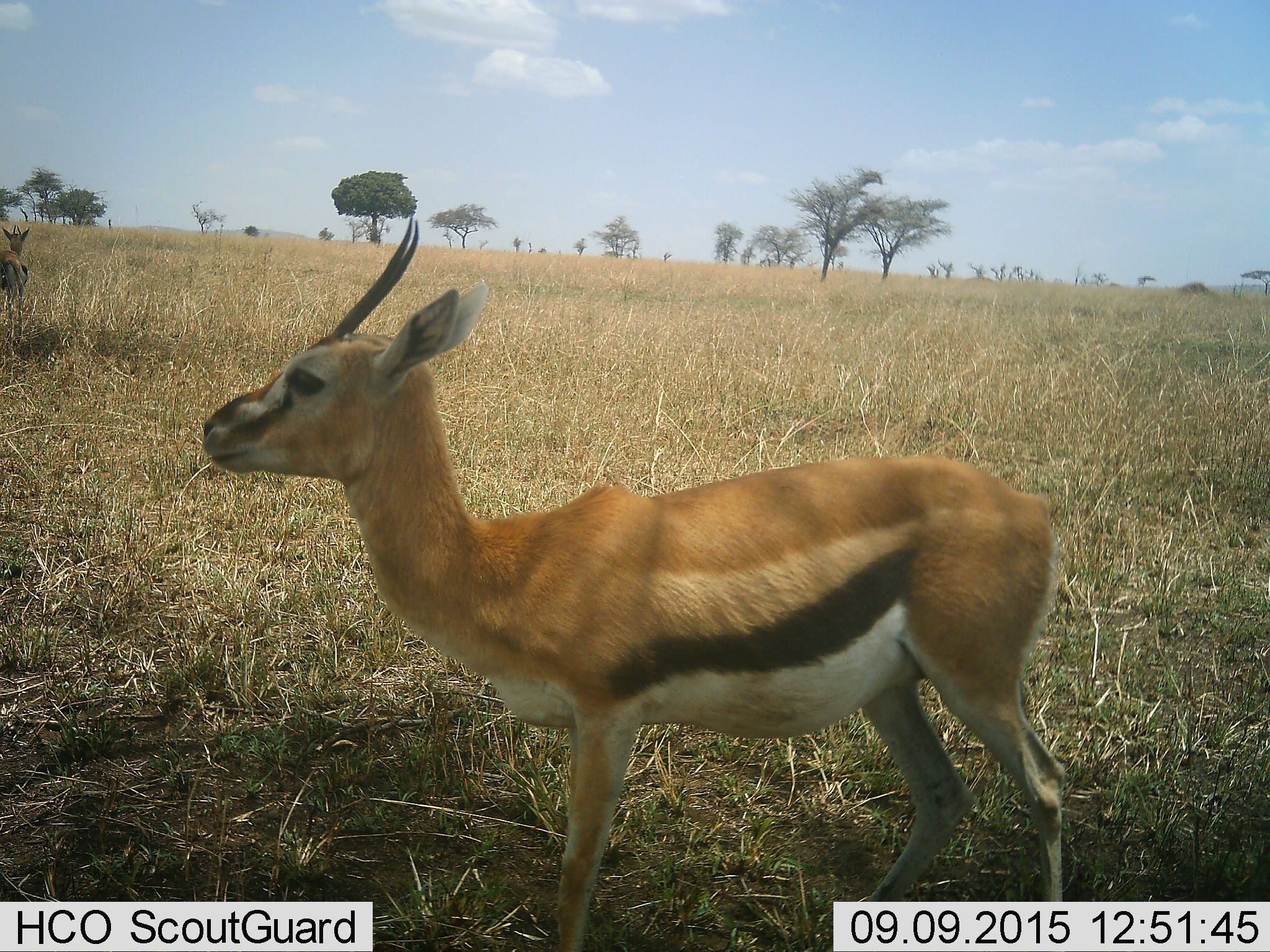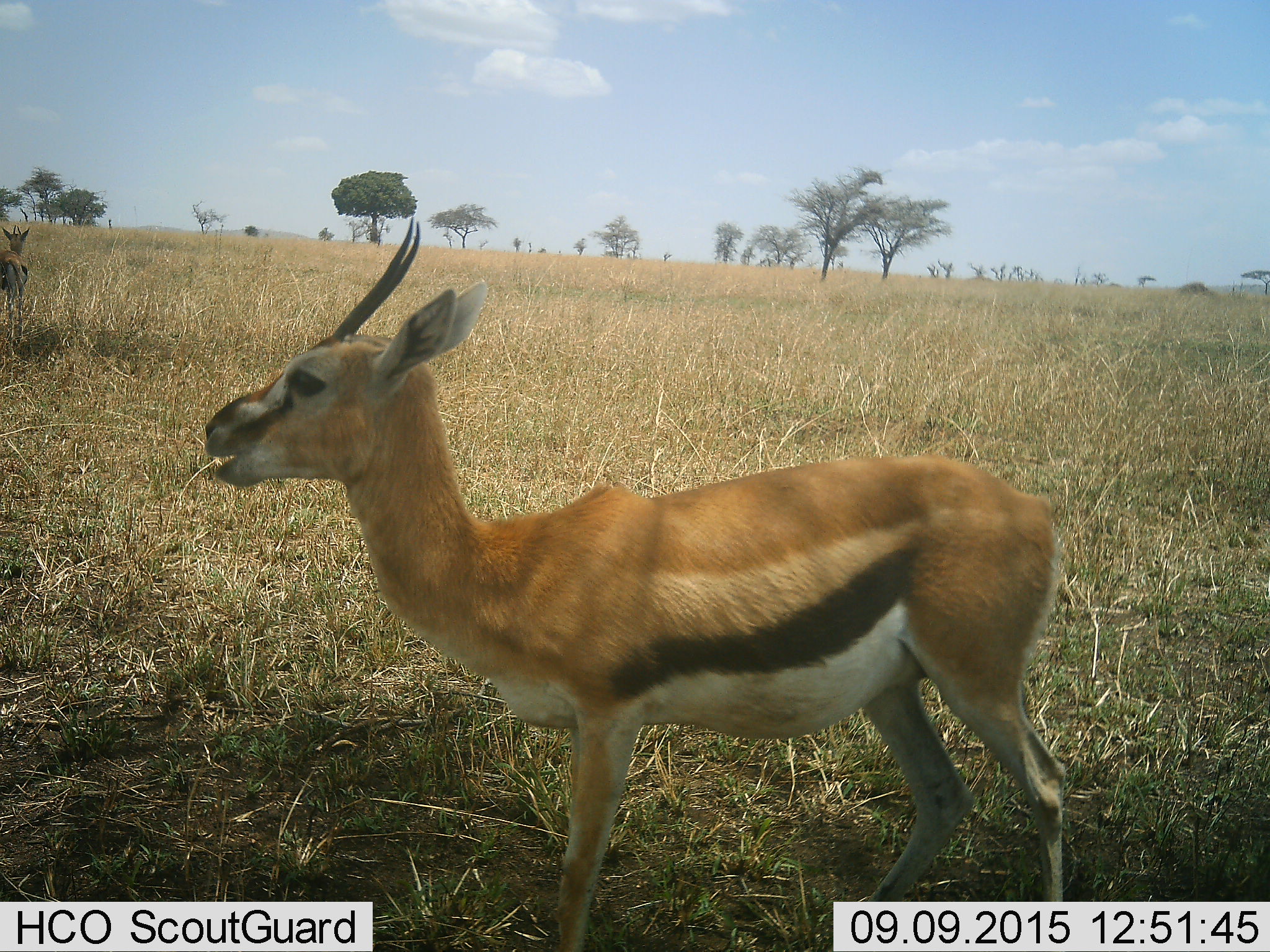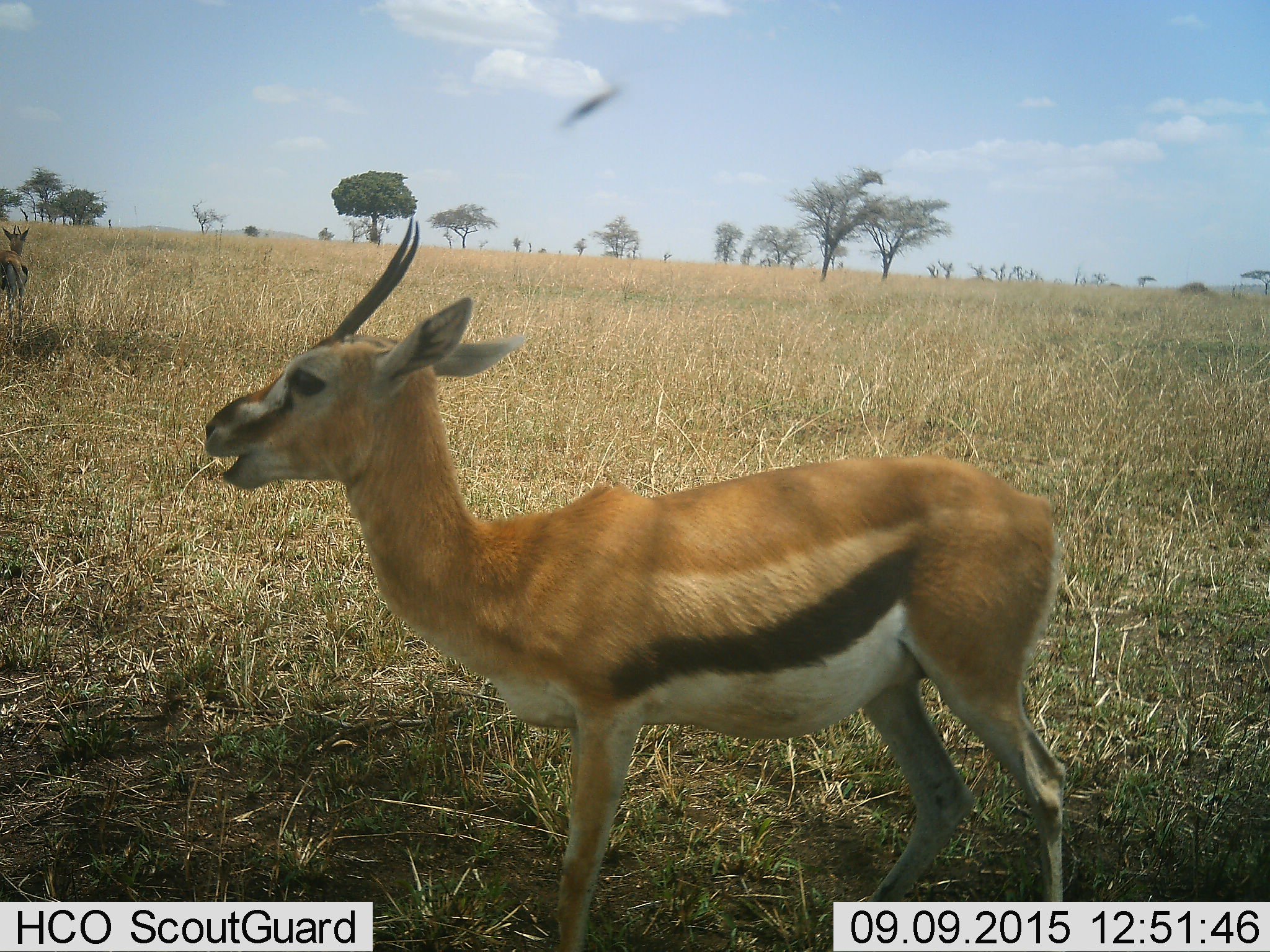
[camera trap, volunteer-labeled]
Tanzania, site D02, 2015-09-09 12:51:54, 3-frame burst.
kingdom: Animalia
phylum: Chordata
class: Mammalia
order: Artiodactyla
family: Bovidae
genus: Eudorcas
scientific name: Eudorcas thomsonii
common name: thomson's gazelle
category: gazellethomsons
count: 1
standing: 100%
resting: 14%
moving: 0%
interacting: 0%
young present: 7%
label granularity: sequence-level